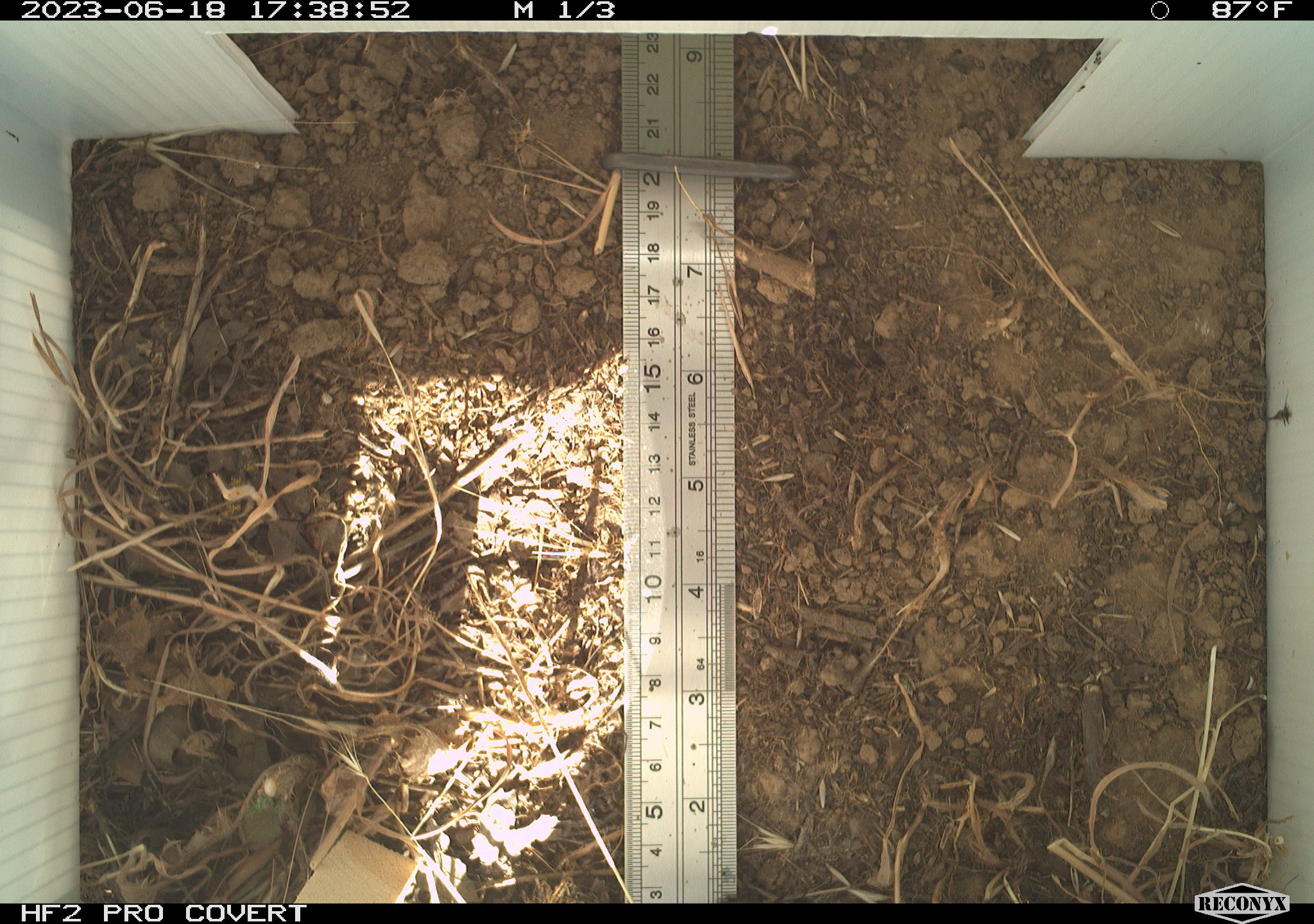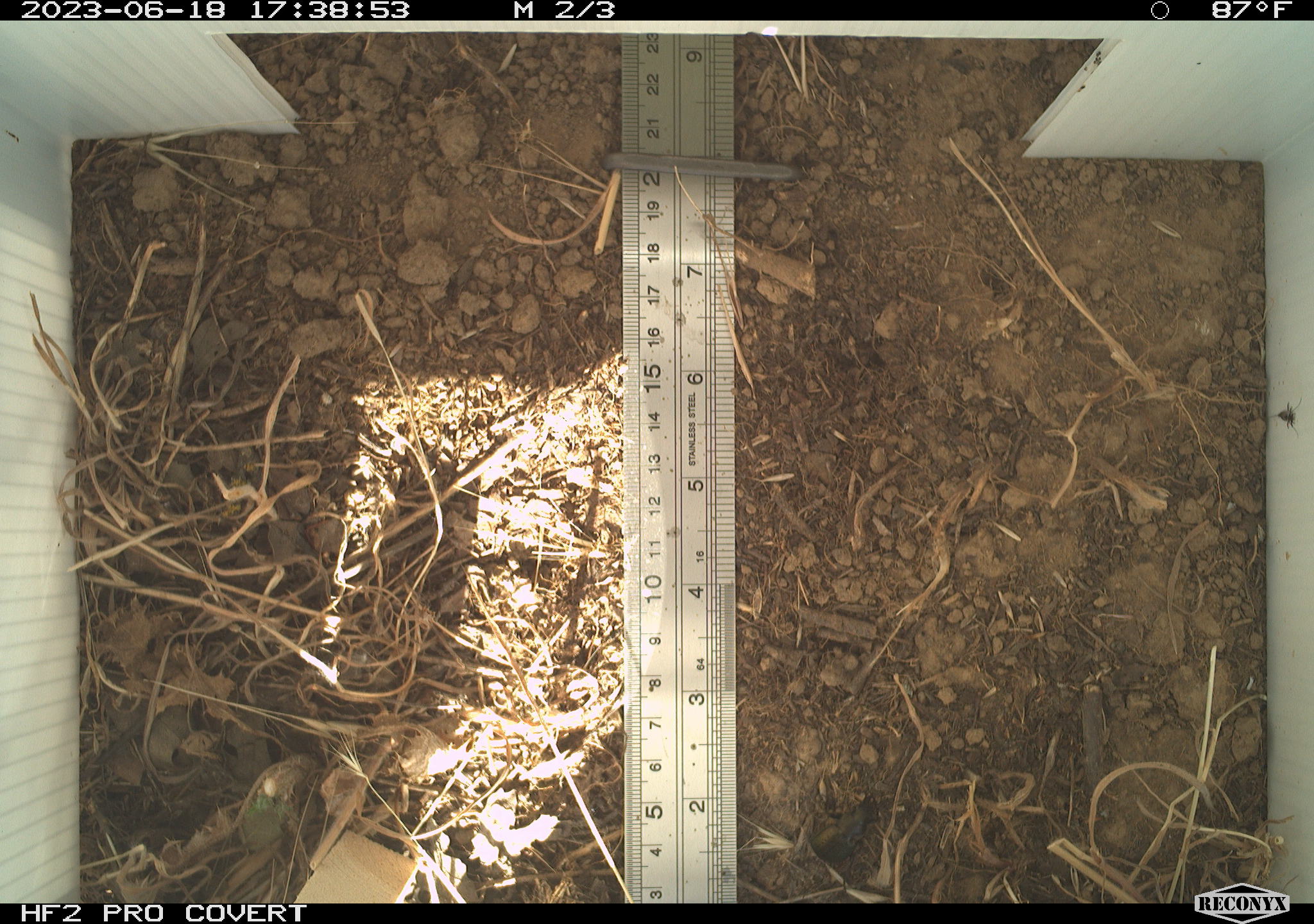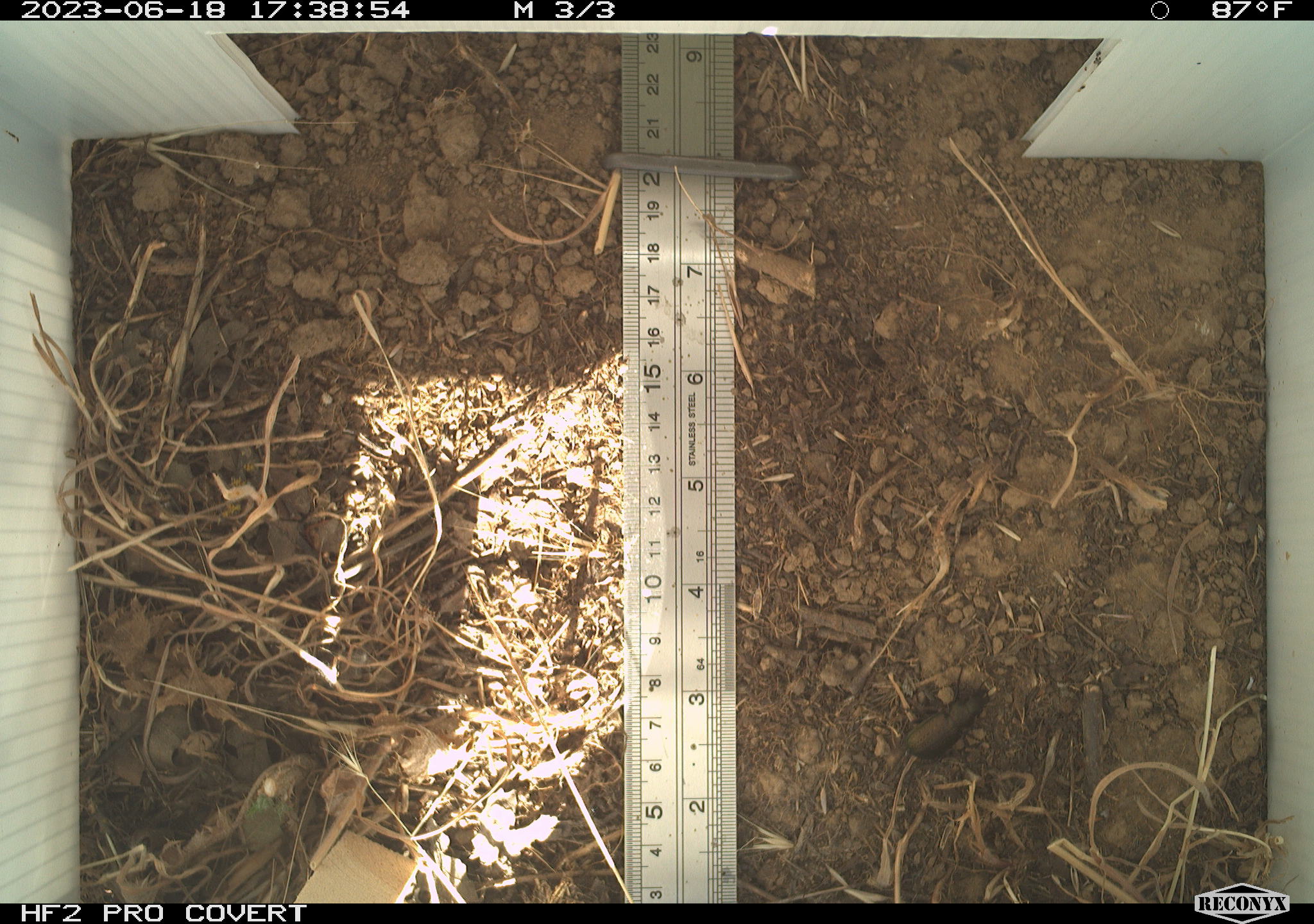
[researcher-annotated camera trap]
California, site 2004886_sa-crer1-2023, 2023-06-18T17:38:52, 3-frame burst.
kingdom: Animalia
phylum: Arthropoda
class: Insecta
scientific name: Insecta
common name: insect